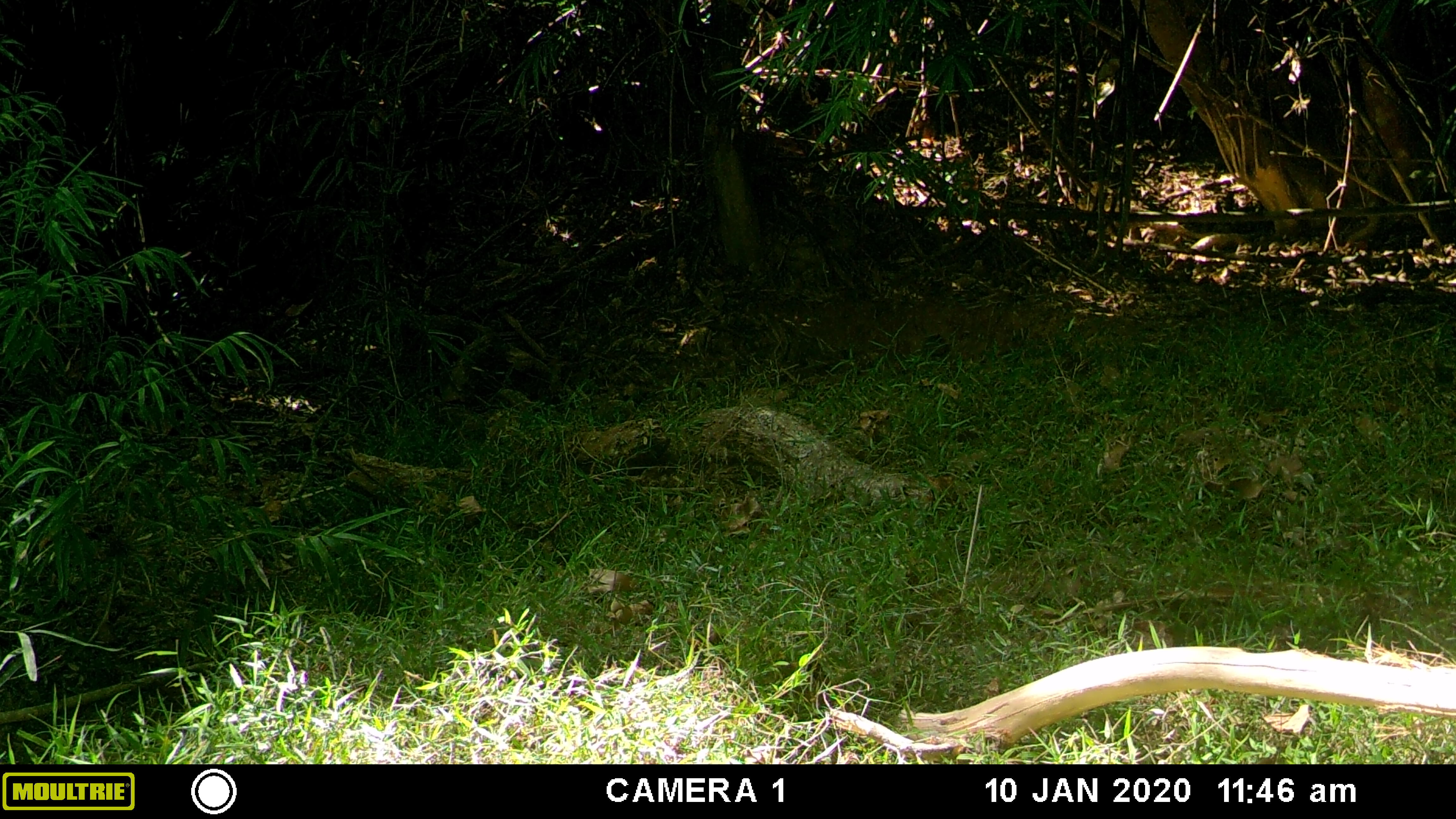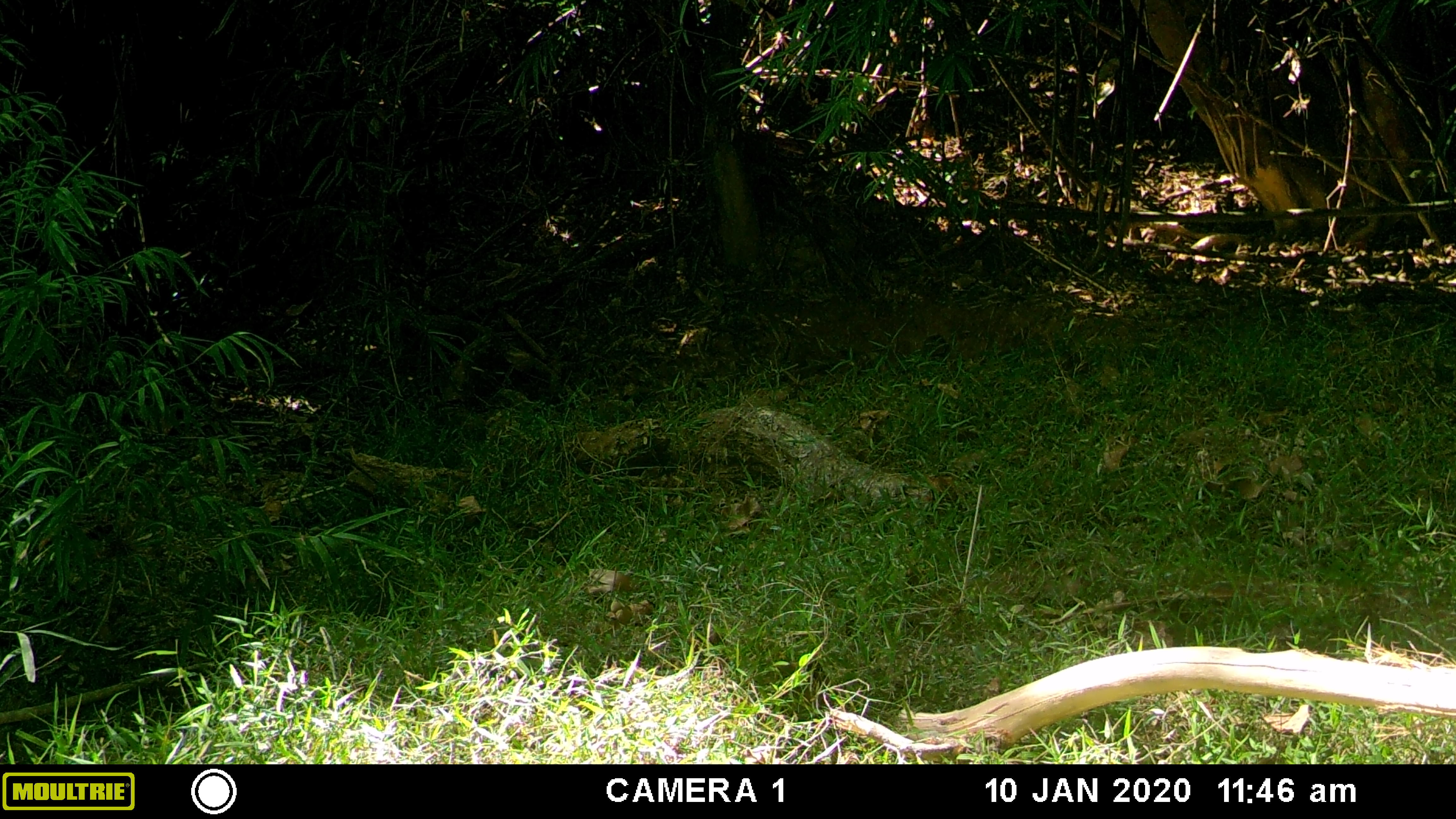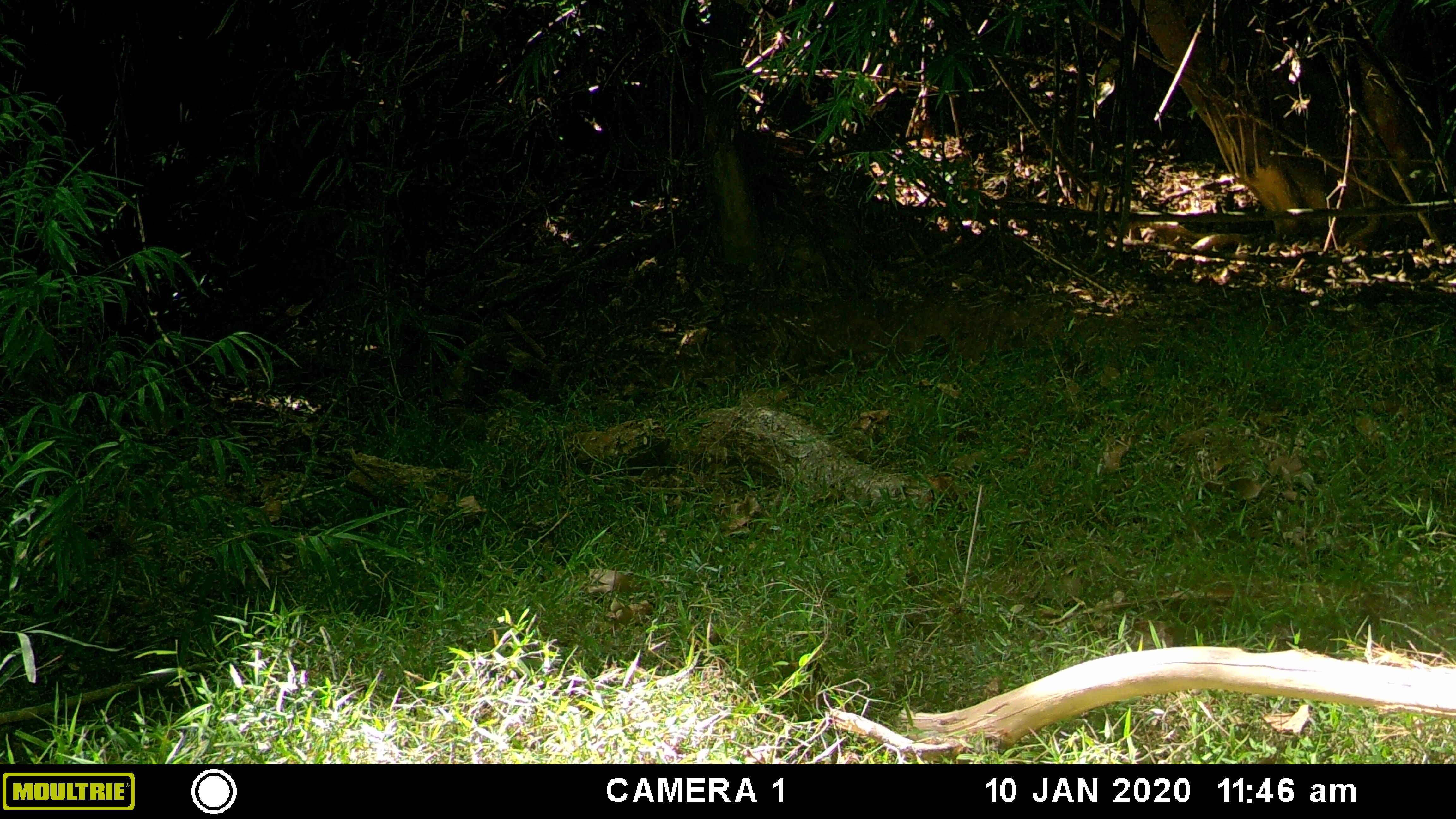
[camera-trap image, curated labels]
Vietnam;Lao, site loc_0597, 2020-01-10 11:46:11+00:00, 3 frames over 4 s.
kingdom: Animalia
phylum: Chordata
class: Mammalia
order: Artiodactyla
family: Suidae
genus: Sus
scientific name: Sus scrofa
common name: eurasian wild pig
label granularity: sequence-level